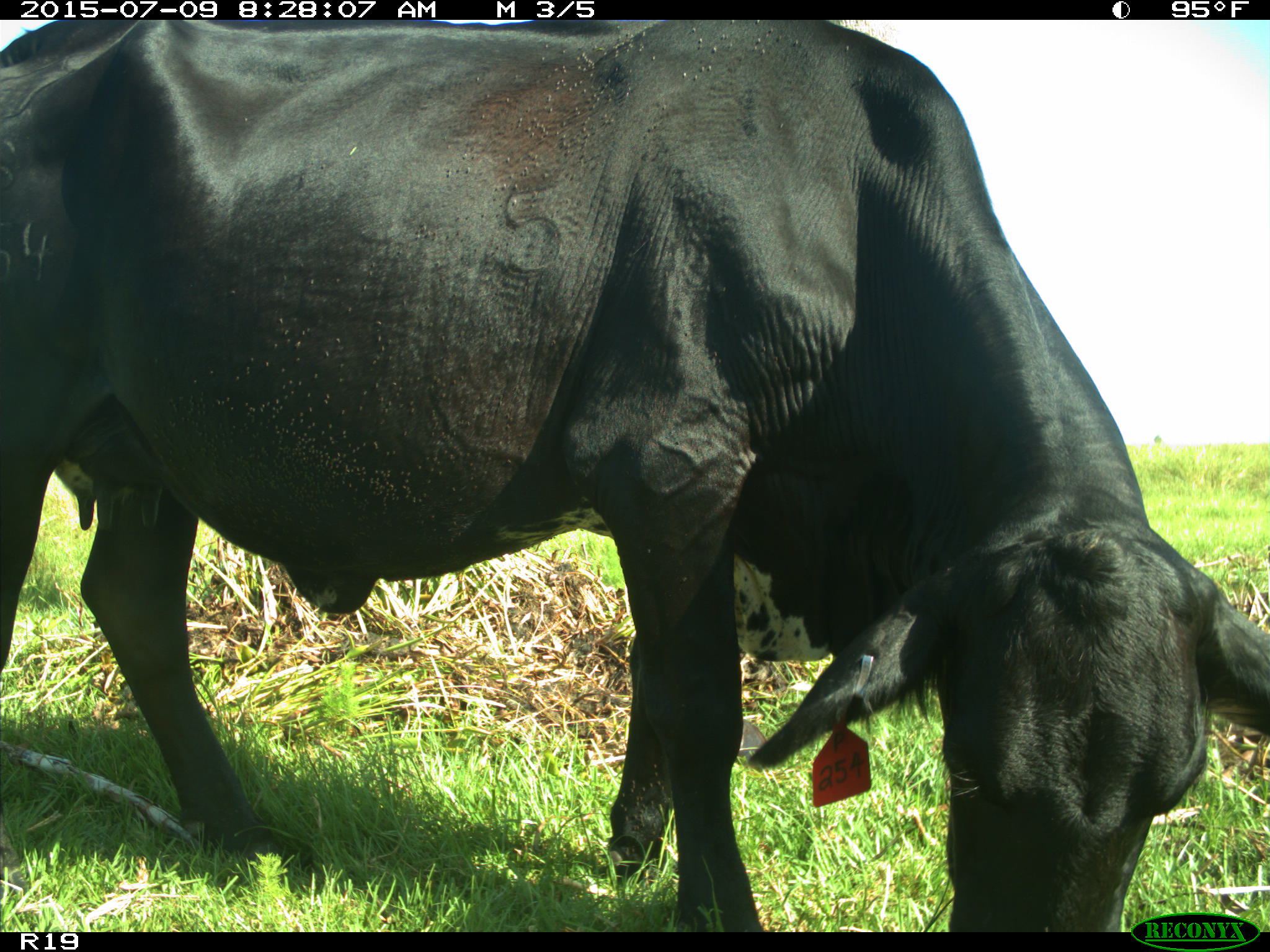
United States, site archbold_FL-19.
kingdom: Animalia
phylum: Chordata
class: Mammalia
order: Artiodactyla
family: Bovidae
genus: Bos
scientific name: Bos taurus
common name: domestic cow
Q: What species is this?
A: Bos taurus (domestic cow).